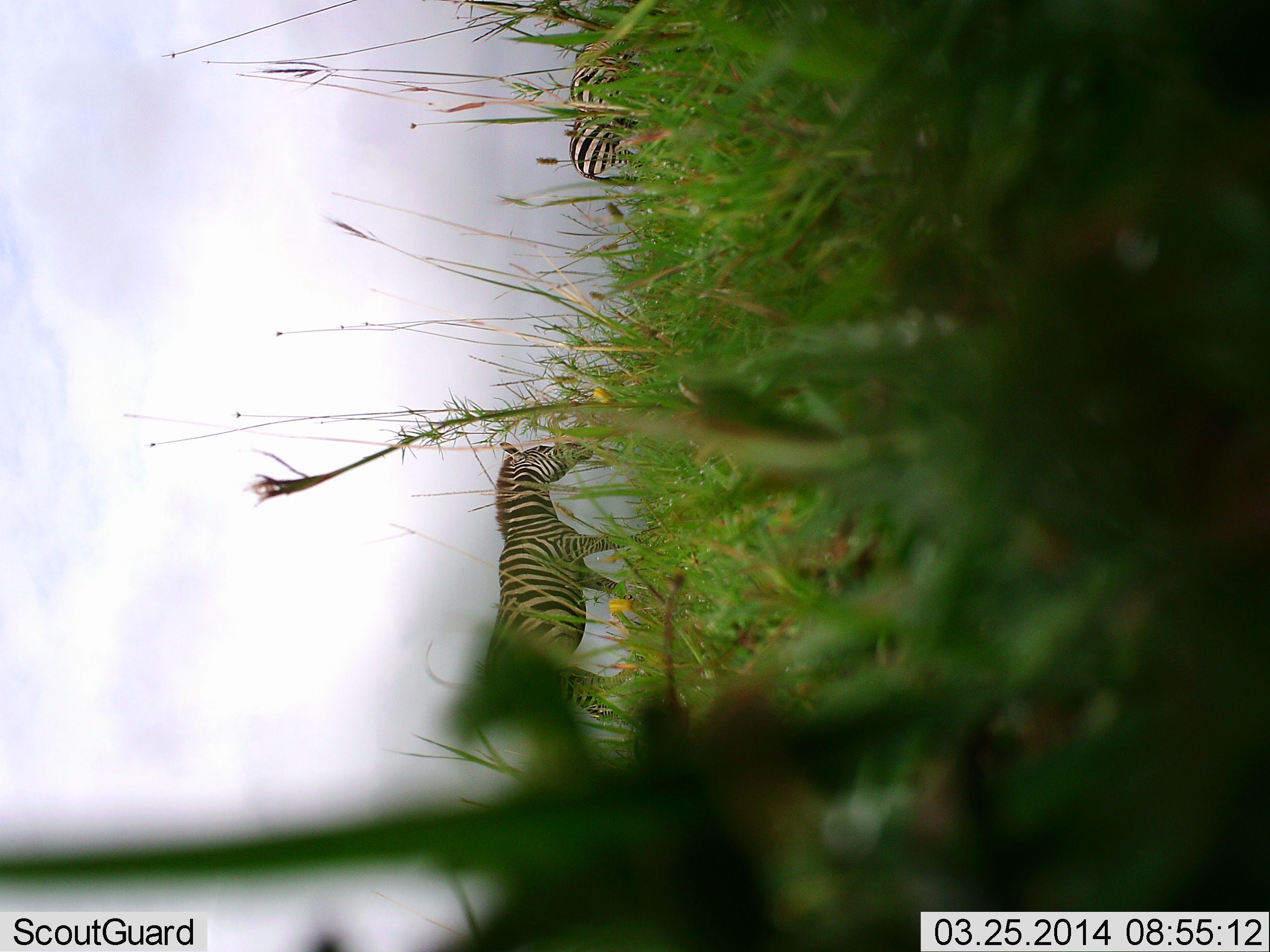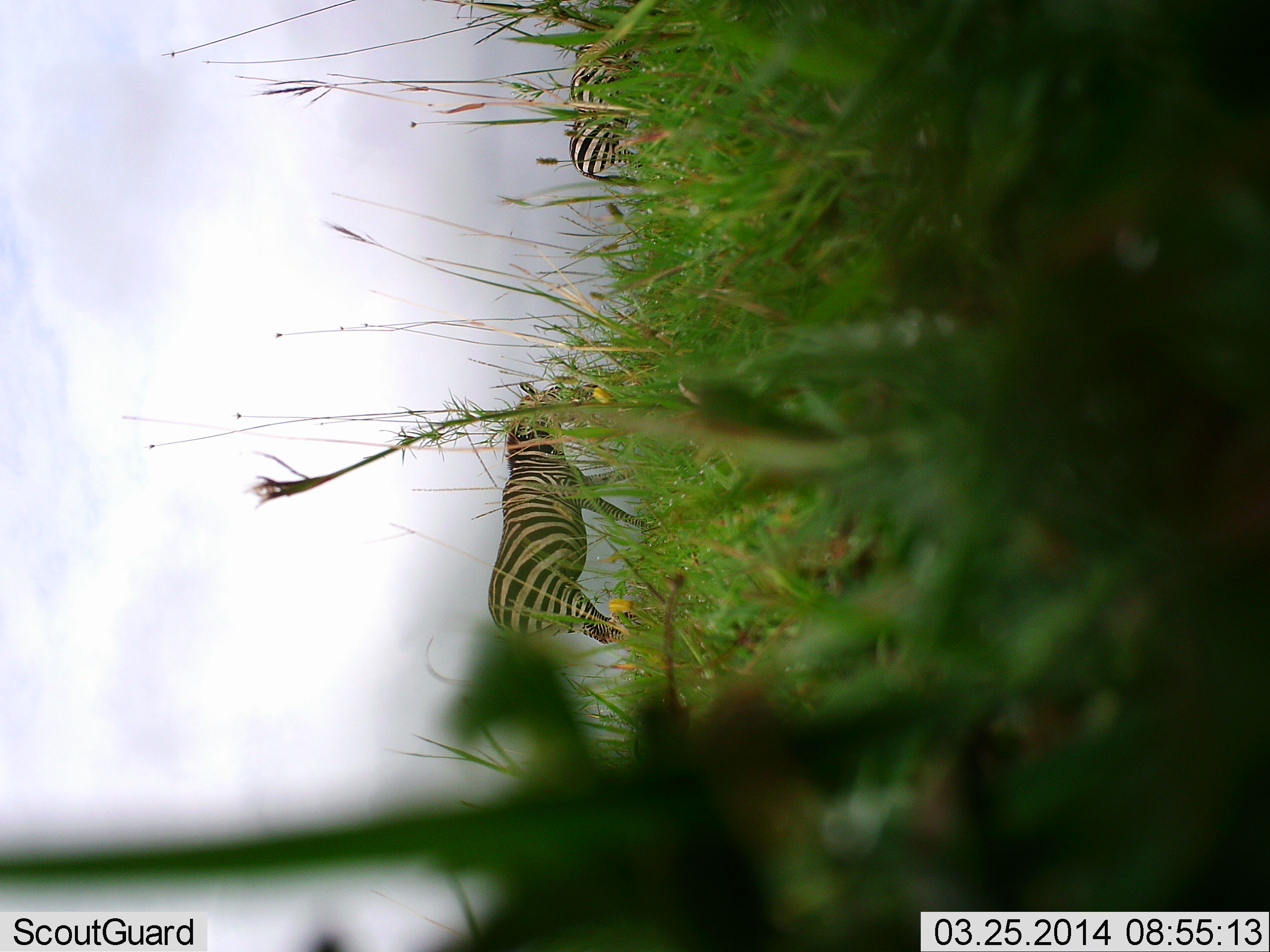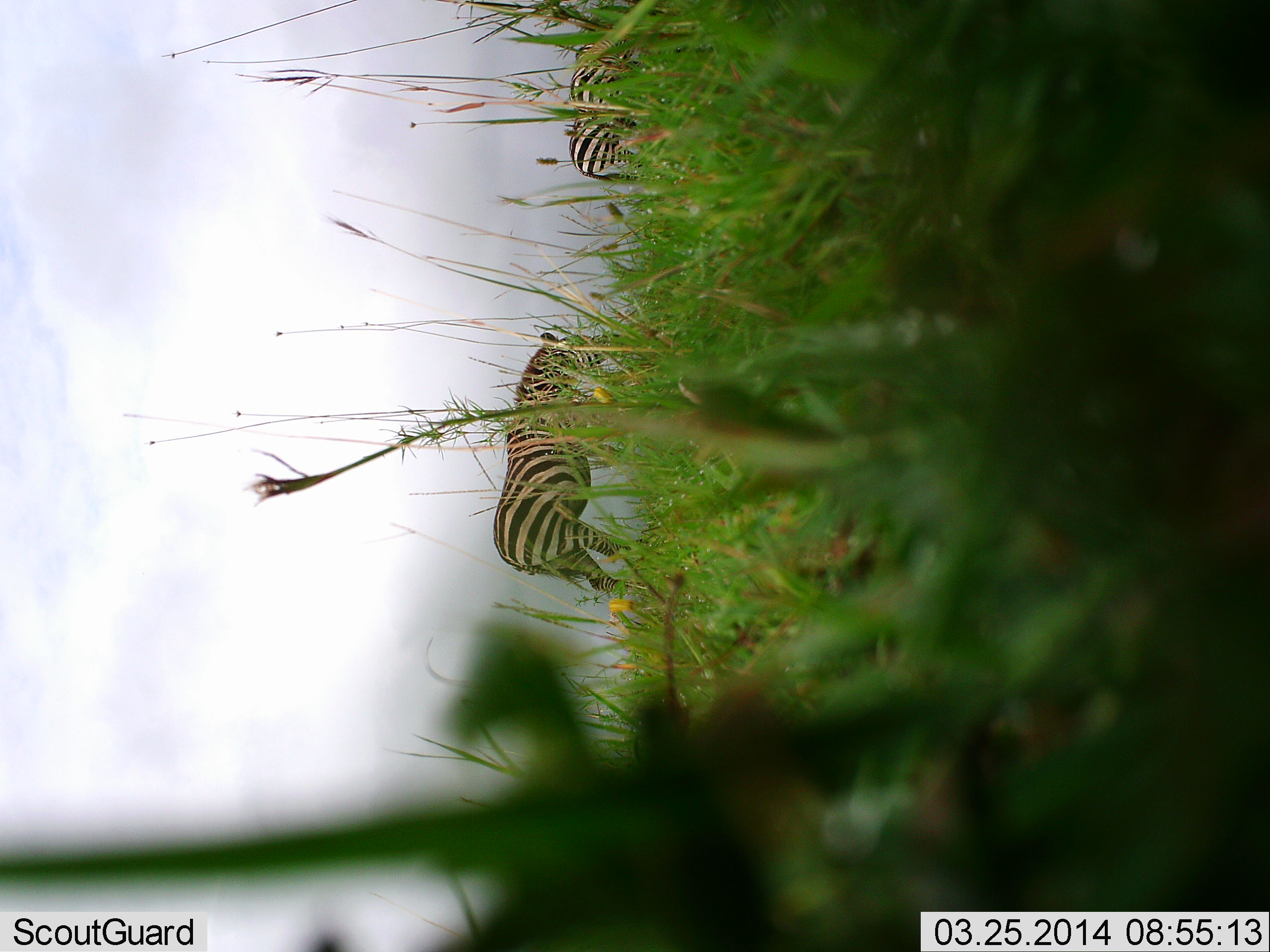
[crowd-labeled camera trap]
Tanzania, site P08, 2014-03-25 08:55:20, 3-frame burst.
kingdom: Animalia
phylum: Chordata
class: Mammalia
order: Perissodactyla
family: Equidae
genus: Equus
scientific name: Equus quagga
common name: plains zebra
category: zebra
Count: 2.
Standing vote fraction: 70%.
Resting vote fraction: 0%.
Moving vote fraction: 90%.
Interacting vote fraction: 0%.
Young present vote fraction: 0%.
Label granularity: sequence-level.